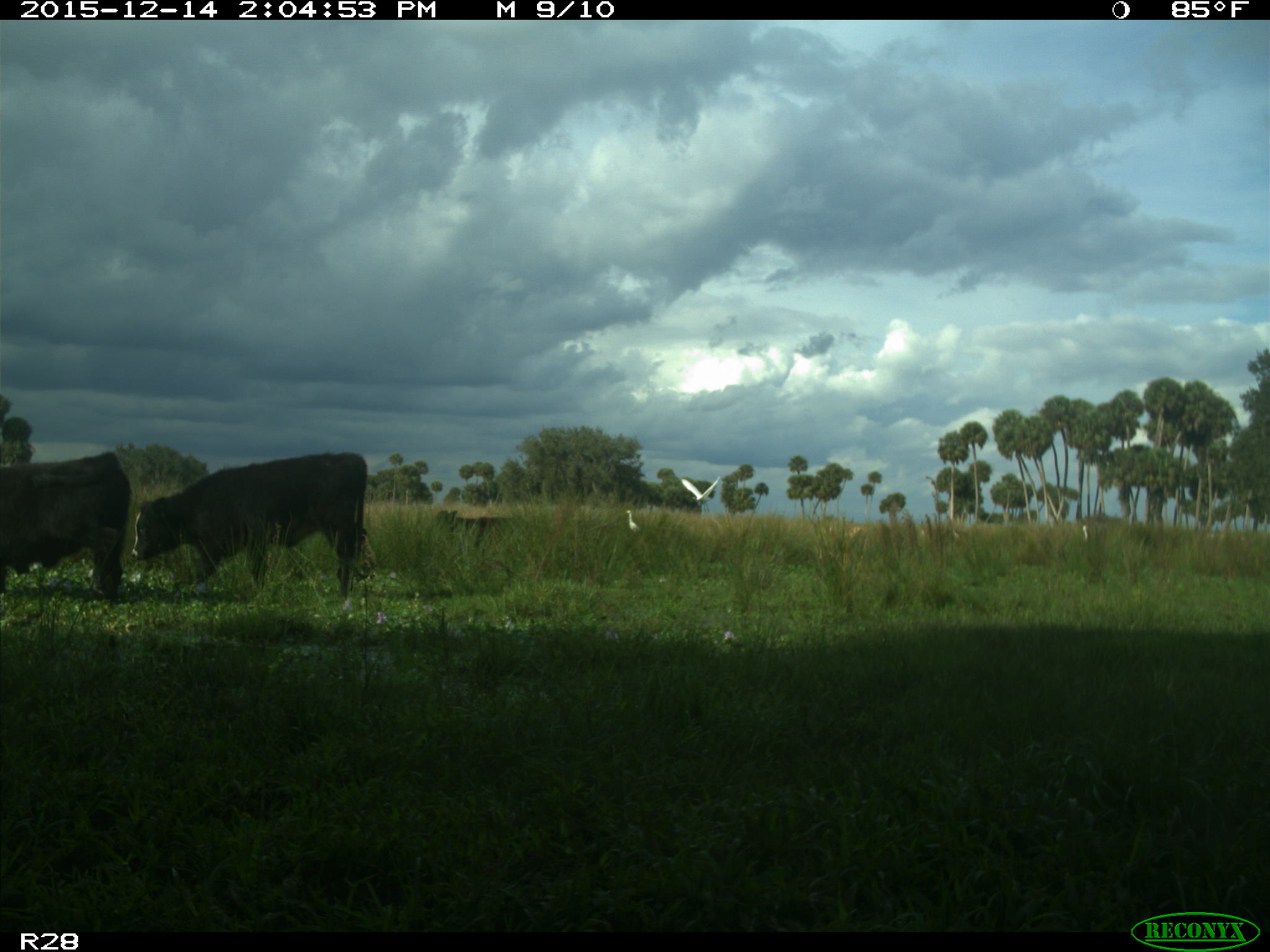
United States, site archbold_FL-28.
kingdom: Animalia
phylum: Chordata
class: Mammalia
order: Artiodactyla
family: Bovidae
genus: Bos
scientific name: Bos taurus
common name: domestic cow